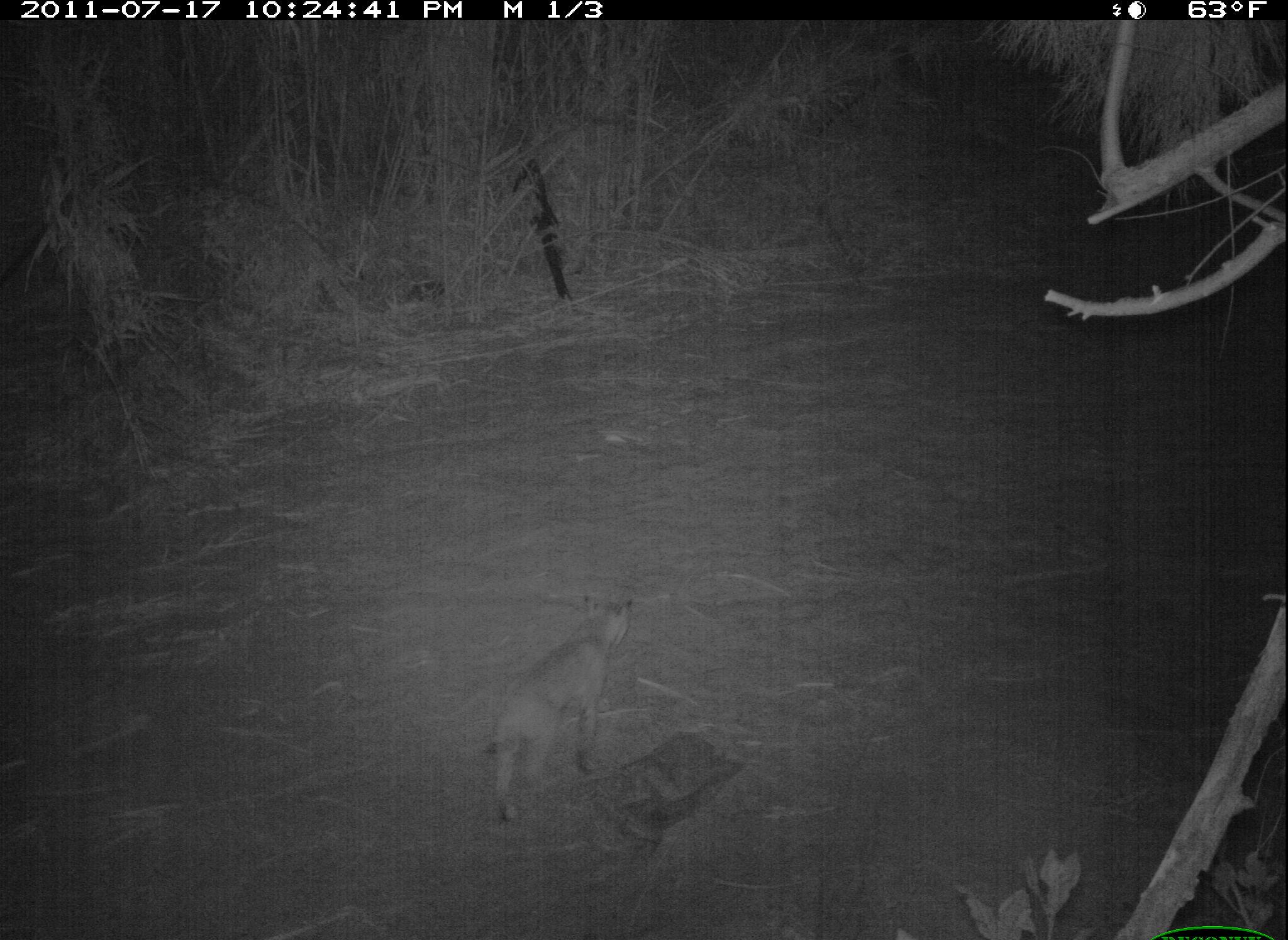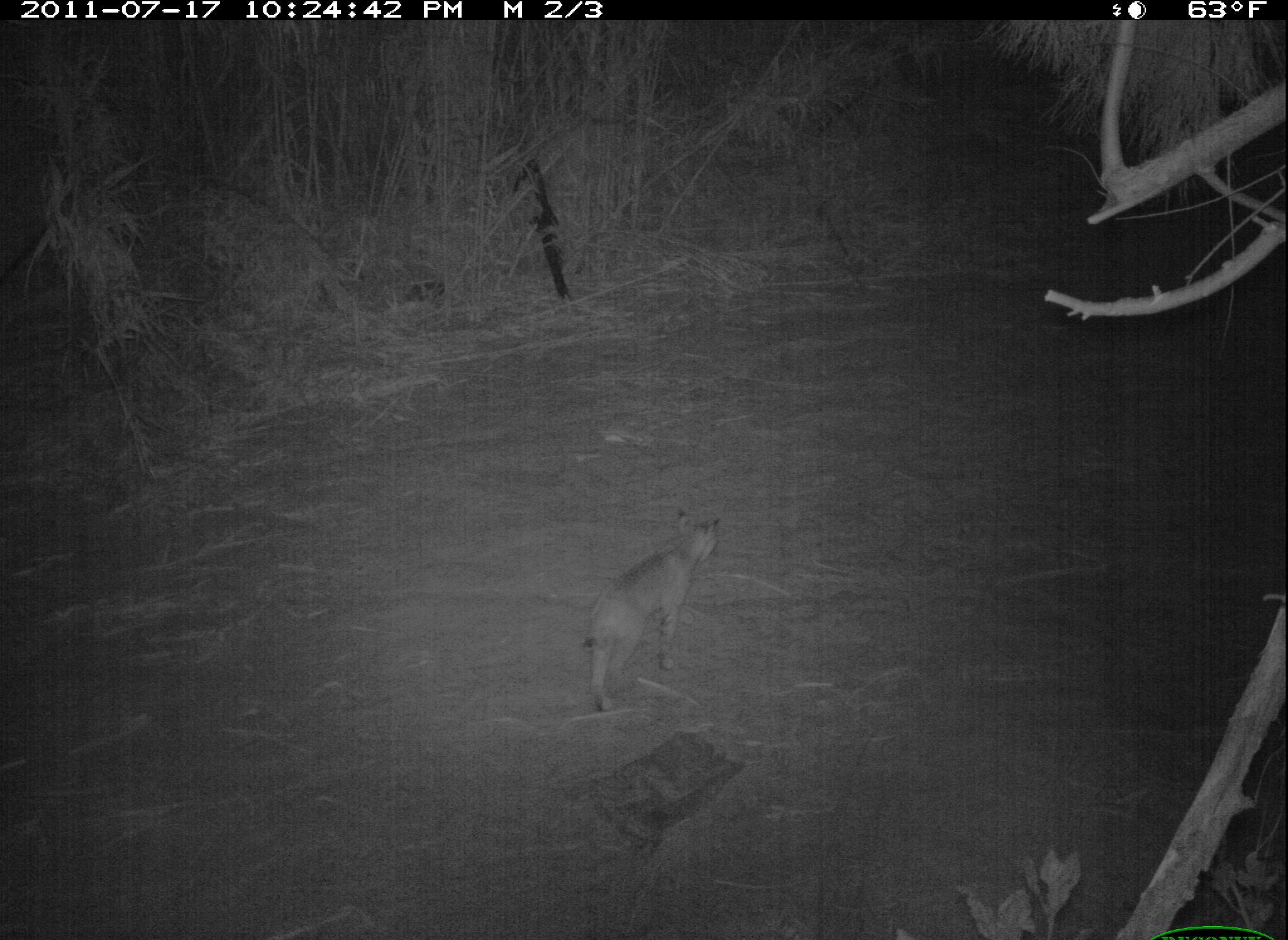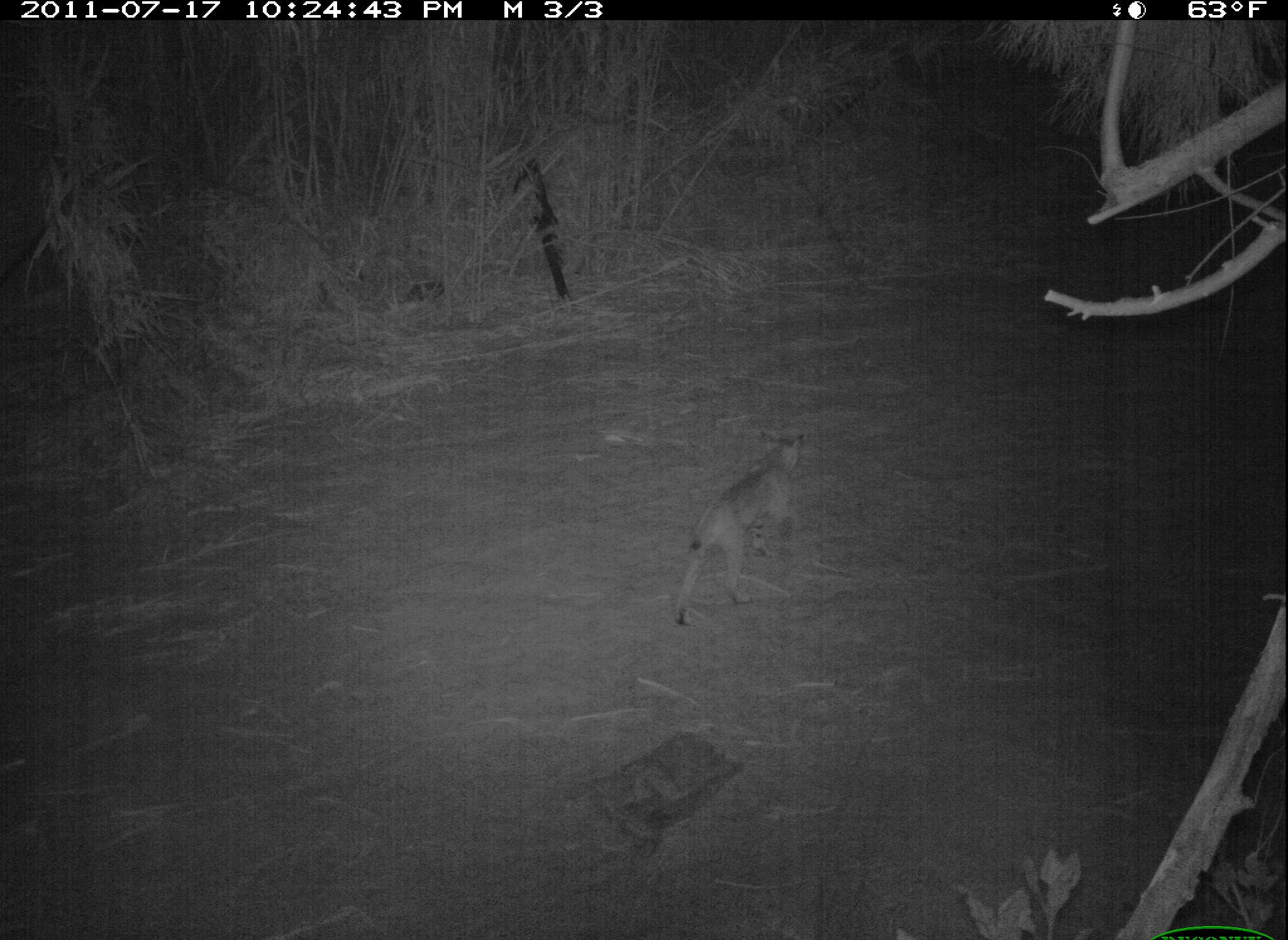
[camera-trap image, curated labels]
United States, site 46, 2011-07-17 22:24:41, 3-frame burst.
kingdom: Animalia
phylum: Chordata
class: Mammalia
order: Carnivora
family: Felidae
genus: Lynx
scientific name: Lynx rufus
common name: bobcat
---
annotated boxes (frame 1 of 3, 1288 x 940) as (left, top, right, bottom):
bobcat: (459, 561, 650, 796)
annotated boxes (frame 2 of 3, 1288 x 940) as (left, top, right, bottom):
bobcat: (540, 500, 736, 733)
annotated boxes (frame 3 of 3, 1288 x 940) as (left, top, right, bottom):
bobcat: (647, 420, 847, 664)